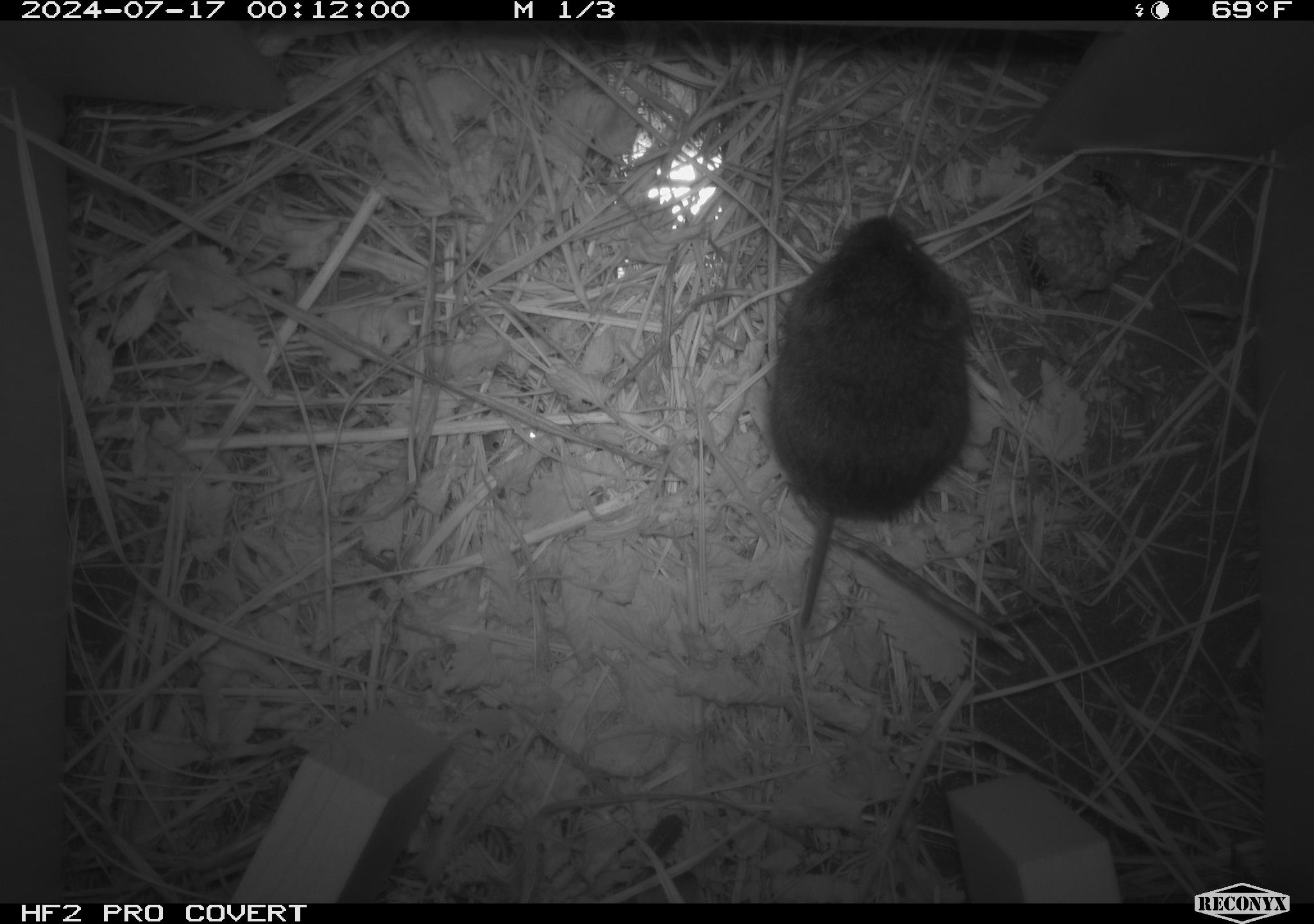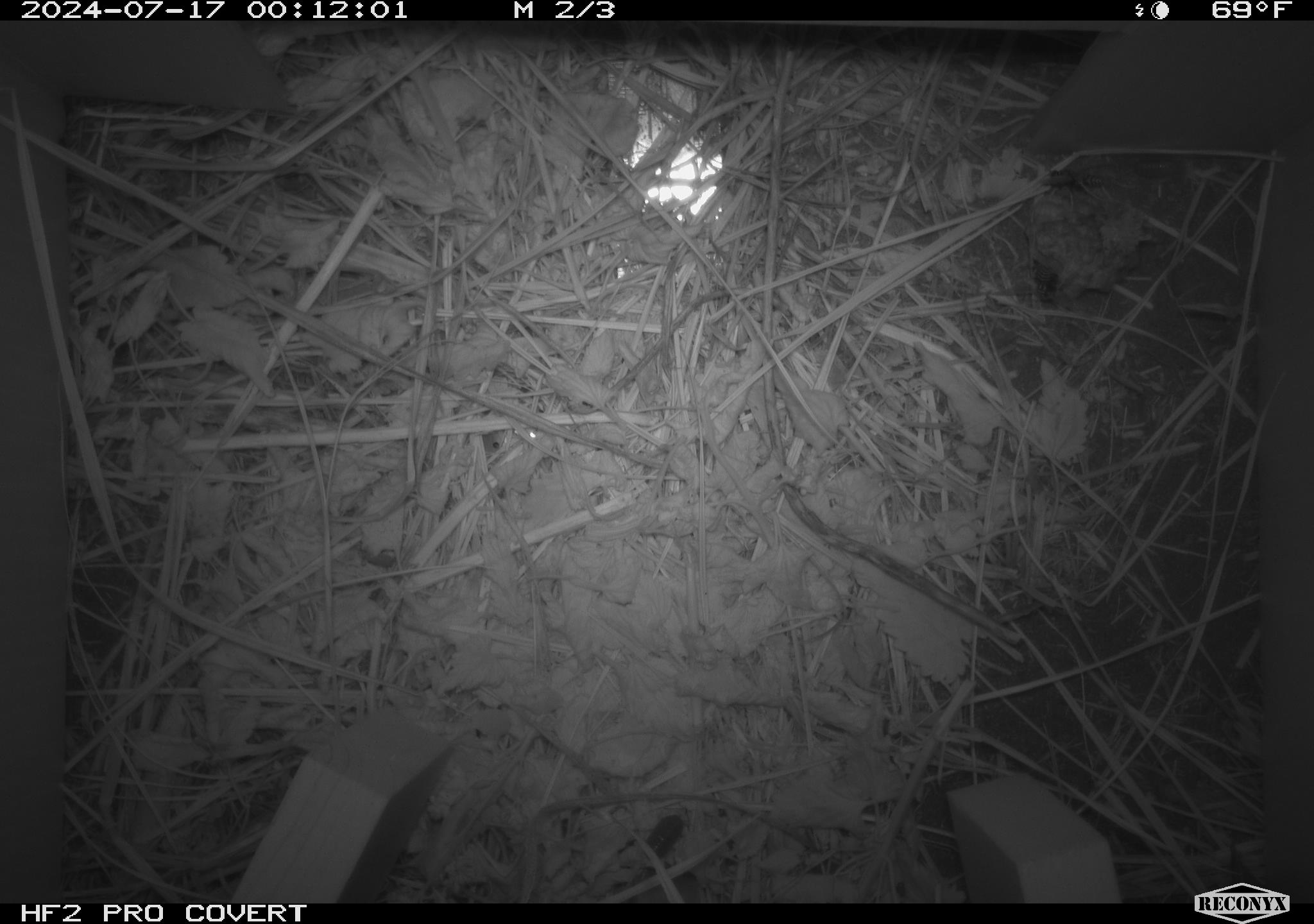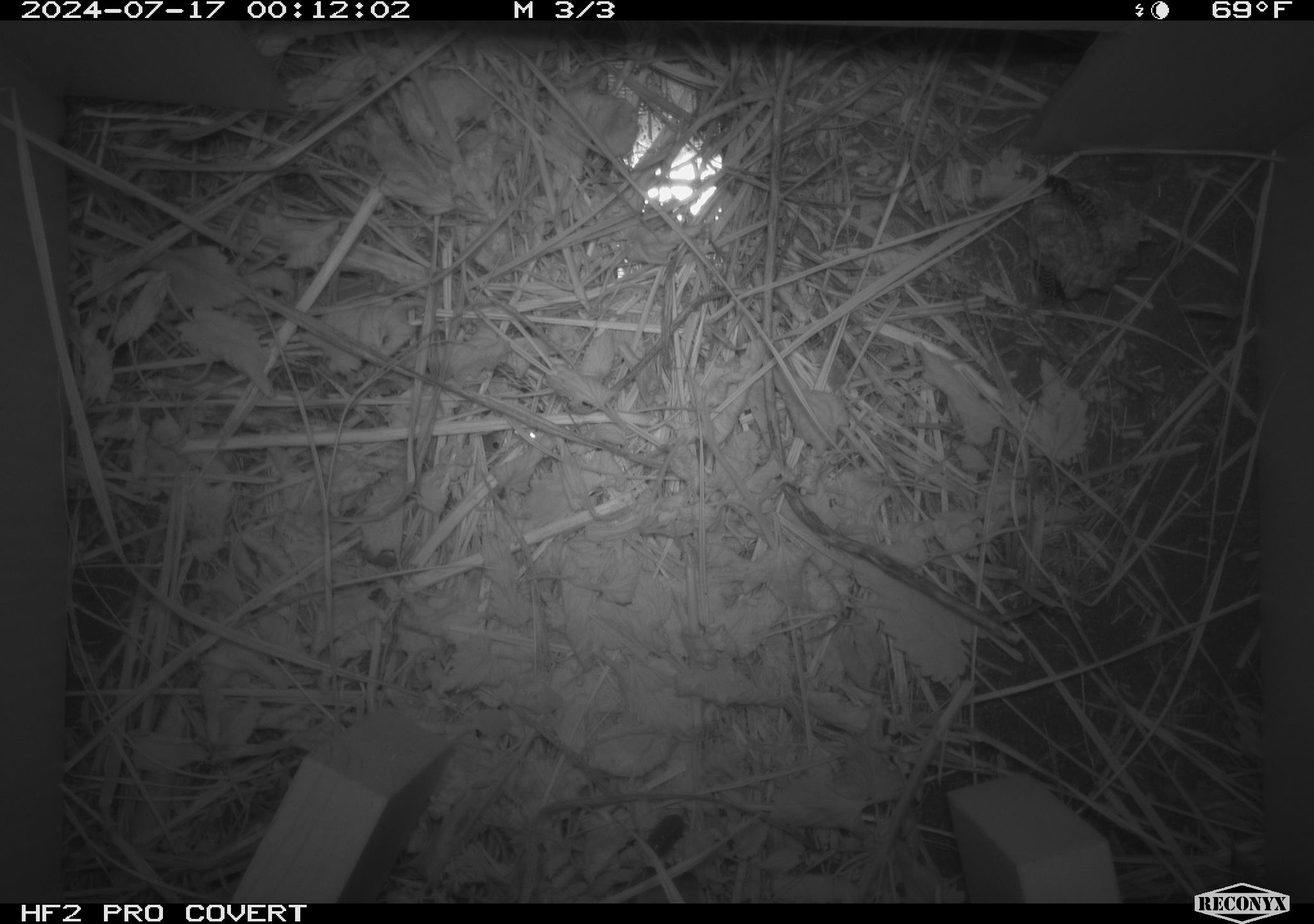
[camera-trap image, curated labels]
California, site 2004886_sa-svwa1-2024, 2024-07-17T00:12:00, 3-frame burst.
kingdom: Animalia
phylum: Arthropoda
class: Insecta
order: Hymenoptera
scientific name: Hymenoptera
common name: ants, bees, wasps, and sawflies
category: hymenoptera order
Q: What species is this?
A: Hymenoptera order (ants, bees, wasps, and sawflies) (Hymenoptera).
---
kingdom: Animalia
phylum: Chordata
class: Mammalia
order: Rodentia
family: Cricetidae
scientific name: Arvicolinae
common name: voles, lemmings, and muskrats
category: arvicolinae subfamily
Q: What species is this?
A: Arvicolinae subfamily (voles, lemmings, and muskrats) (Arvicolinae).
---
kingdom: Animalia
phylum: Arthropoda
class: Malacostraca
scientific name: Malacostraca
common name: amphipods, crabs, isopods, krill, lobsters and shrimps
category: malacostracan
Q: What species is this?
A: Malacostracan (amphipods, crabs, isopods, krill, lobsters and shrimps) (Malacostraca).